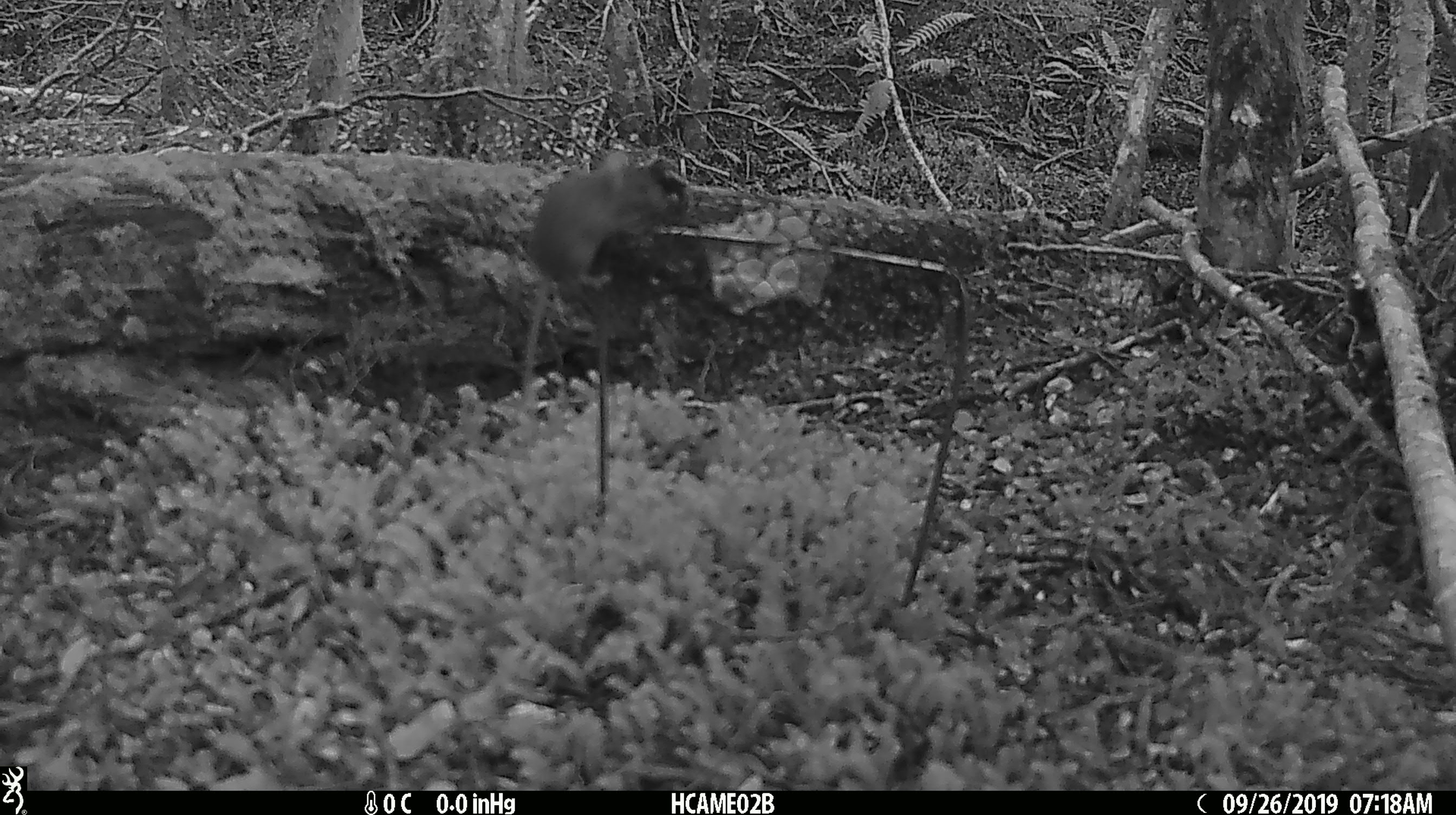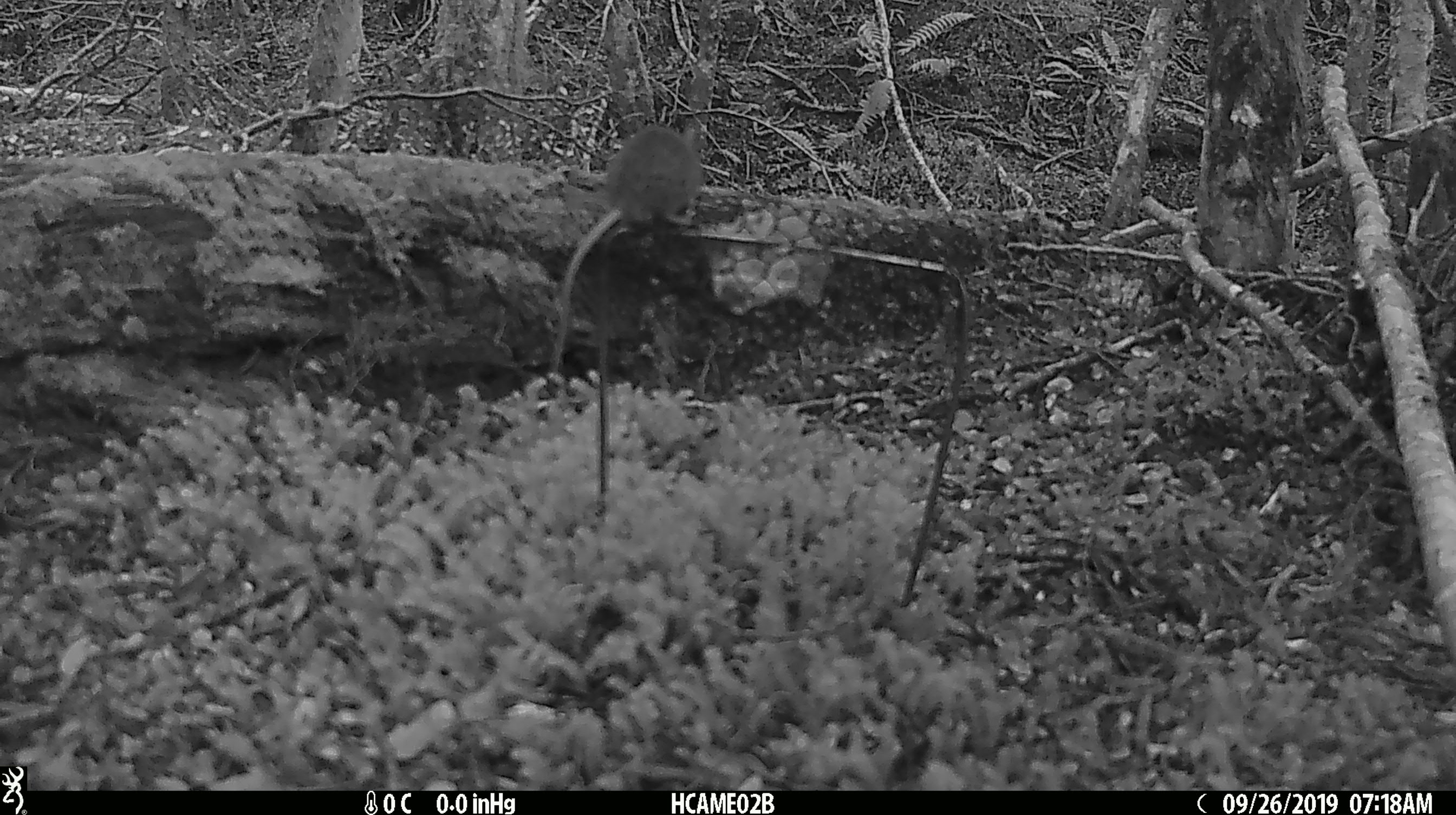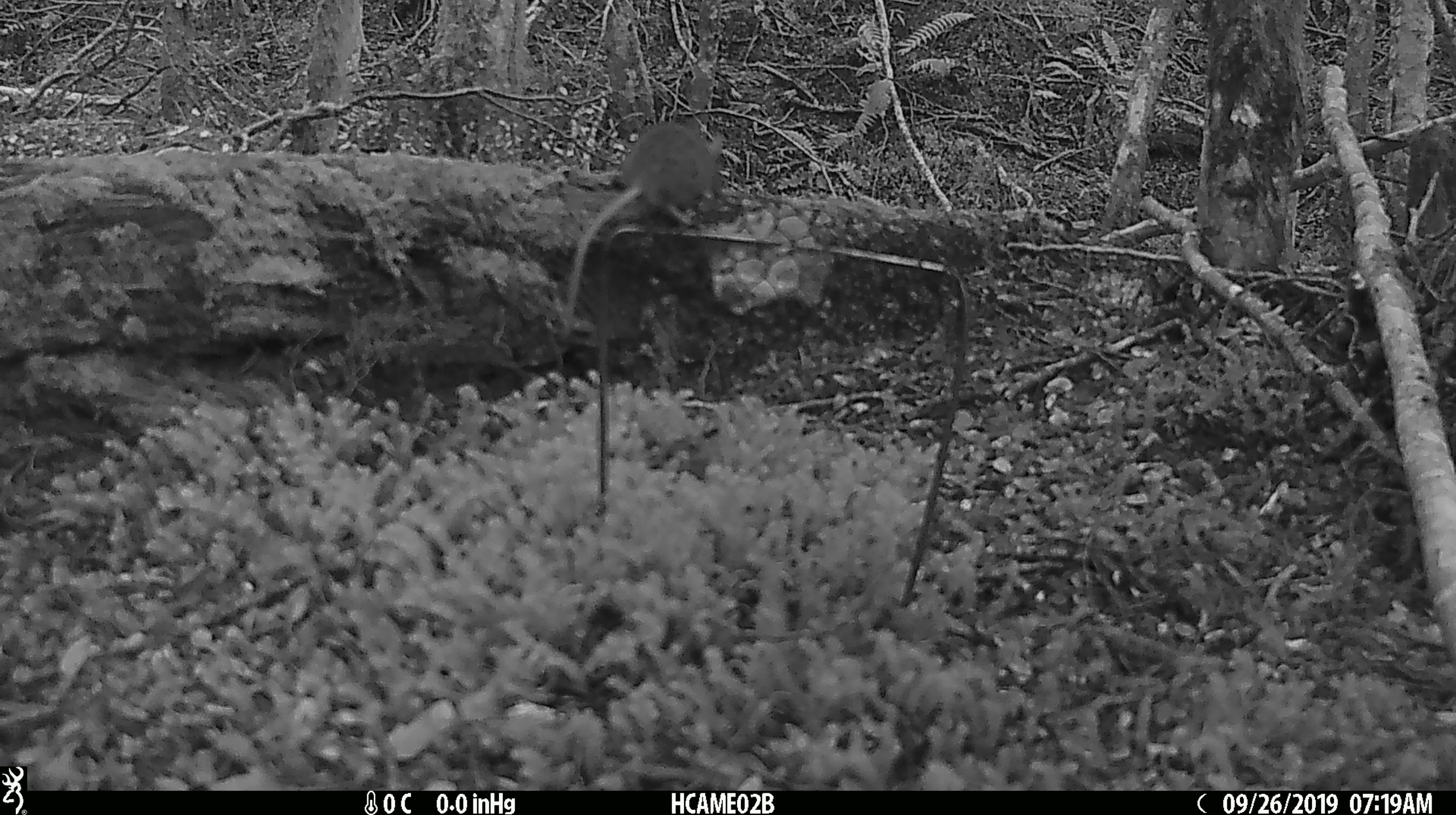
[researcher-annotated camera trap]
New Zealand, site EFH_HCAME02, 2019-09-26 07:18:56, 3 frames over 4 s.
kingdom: Animalia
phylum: Chordata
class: Mammalia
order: Rodentia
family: Muridae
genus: Mus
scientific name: Mus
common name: mouse